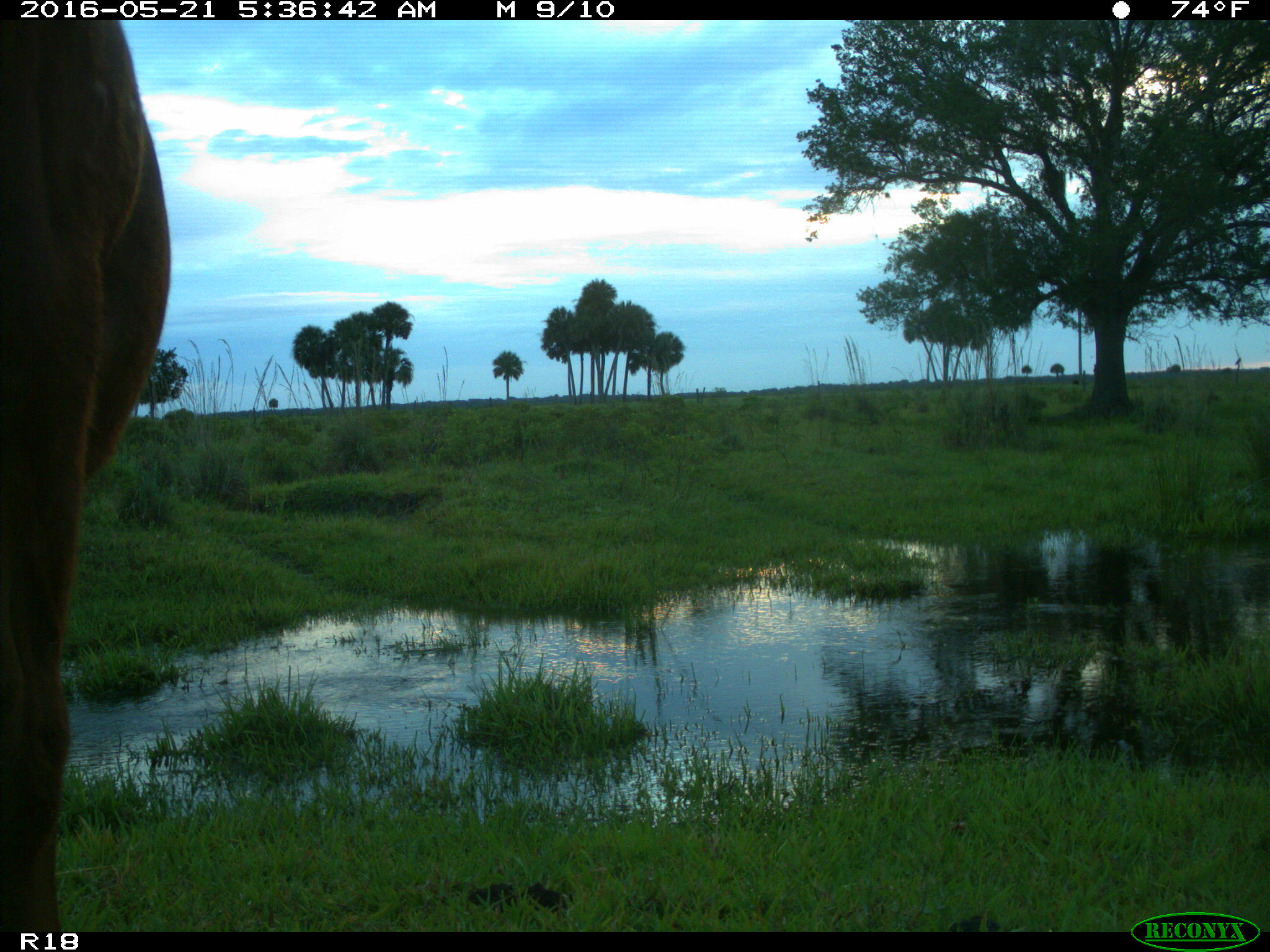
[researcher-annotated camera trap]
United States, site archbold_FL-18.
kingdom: Animalia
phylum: Chordata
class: Mammalia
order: Artiodactyla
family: Bovidae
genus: Bos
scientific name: Bos taurus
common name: domestic cow